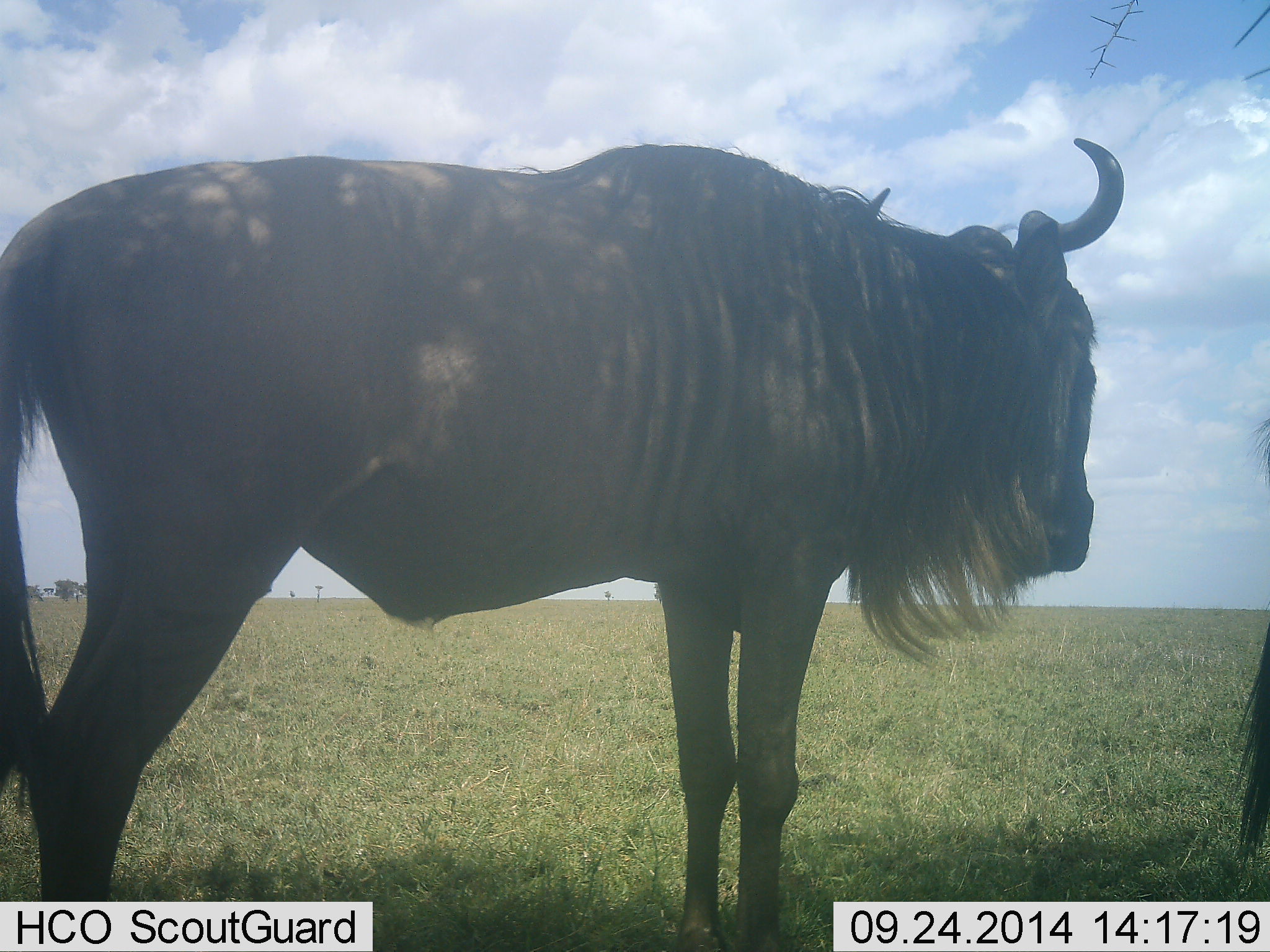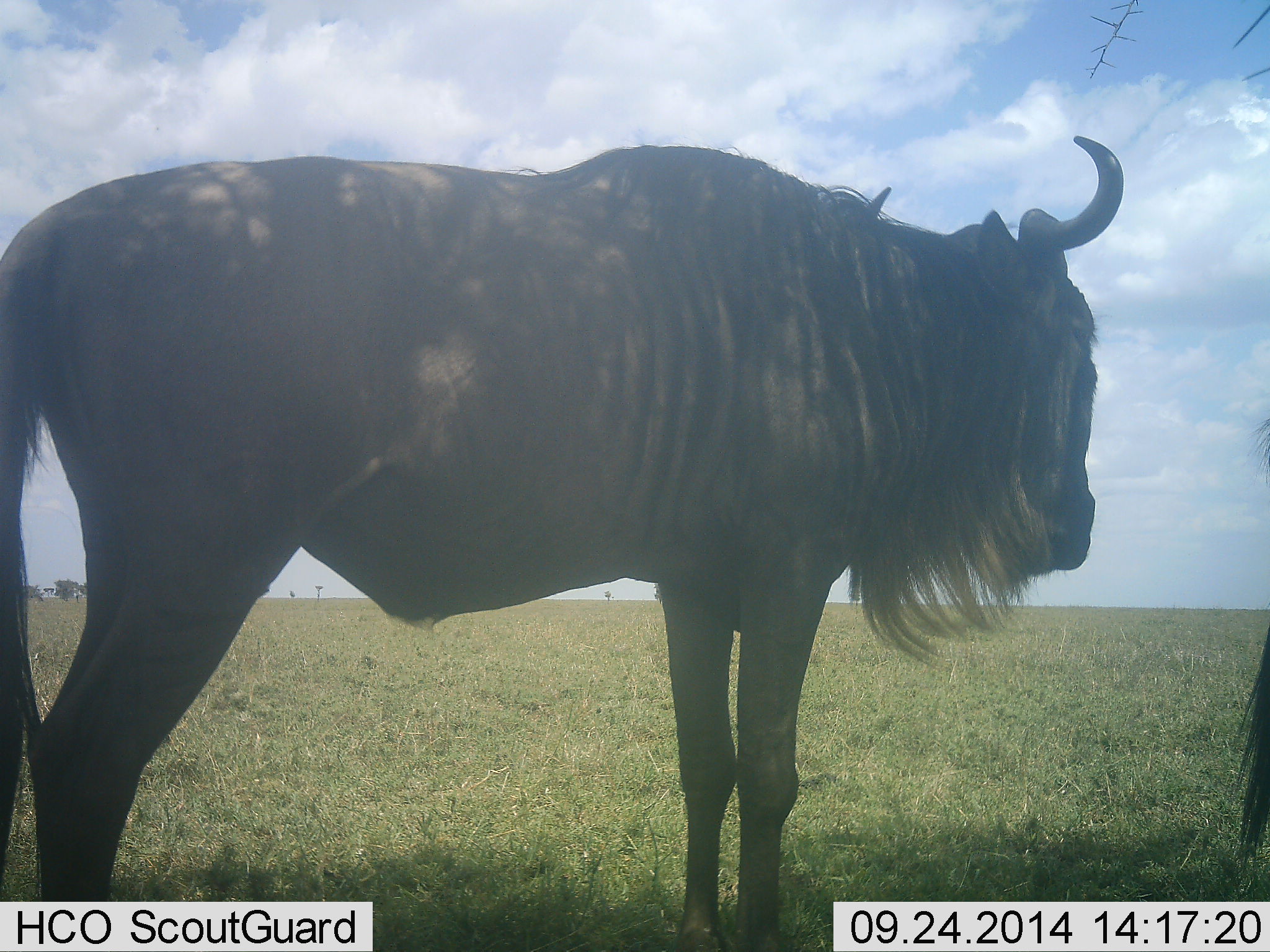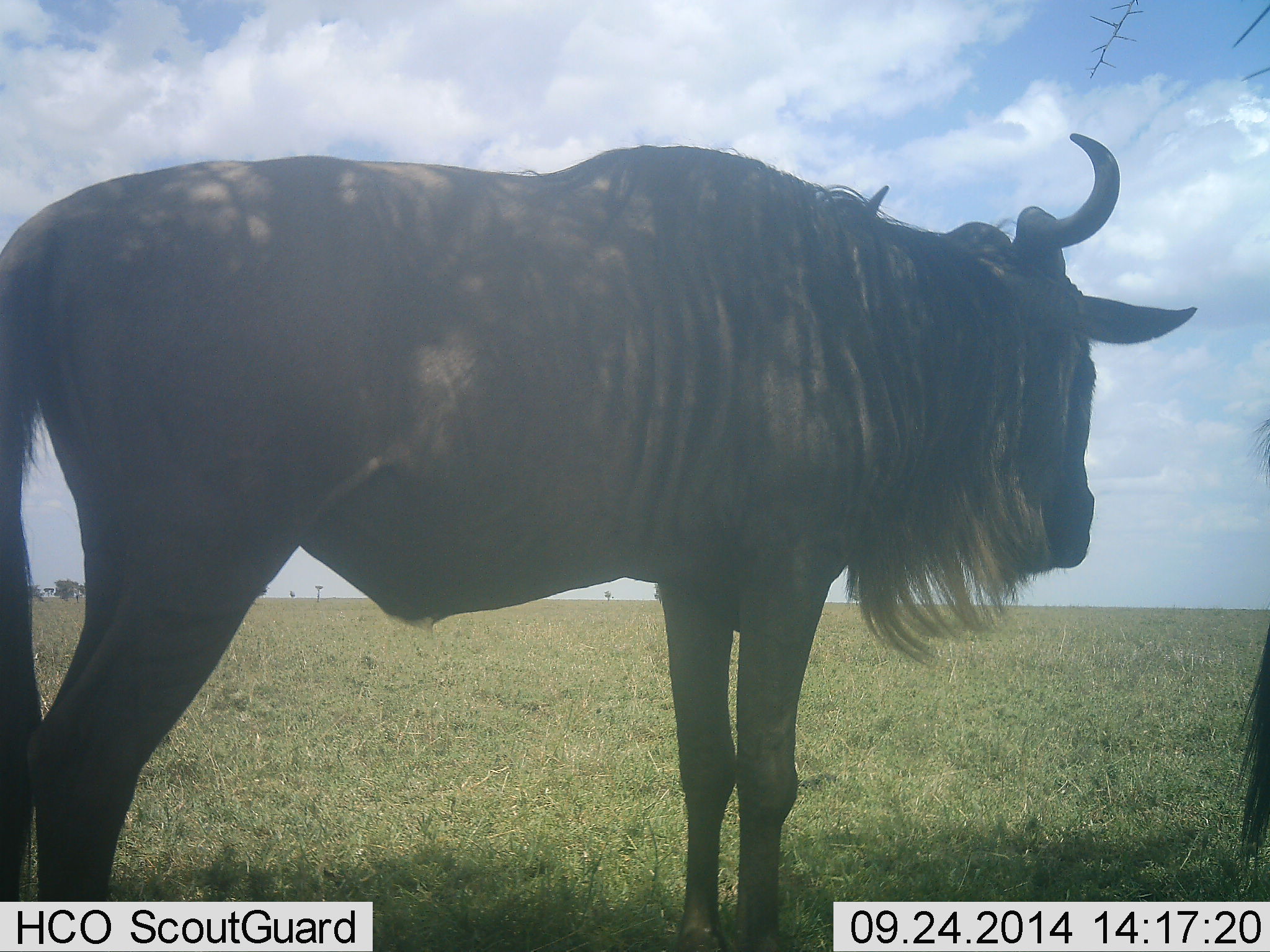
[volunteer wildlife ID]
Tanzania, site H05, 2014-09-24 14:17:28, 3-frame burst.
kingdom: Animalia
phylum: Chordata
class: Mammalia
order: Artiodactyla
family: Bovidae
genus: Connochaetes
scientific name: Connochaetes taurinus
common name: blue wildebeest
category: wildebeest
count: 2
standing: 100%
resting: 0%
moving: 0%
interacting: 0%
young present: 0%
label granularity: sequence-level